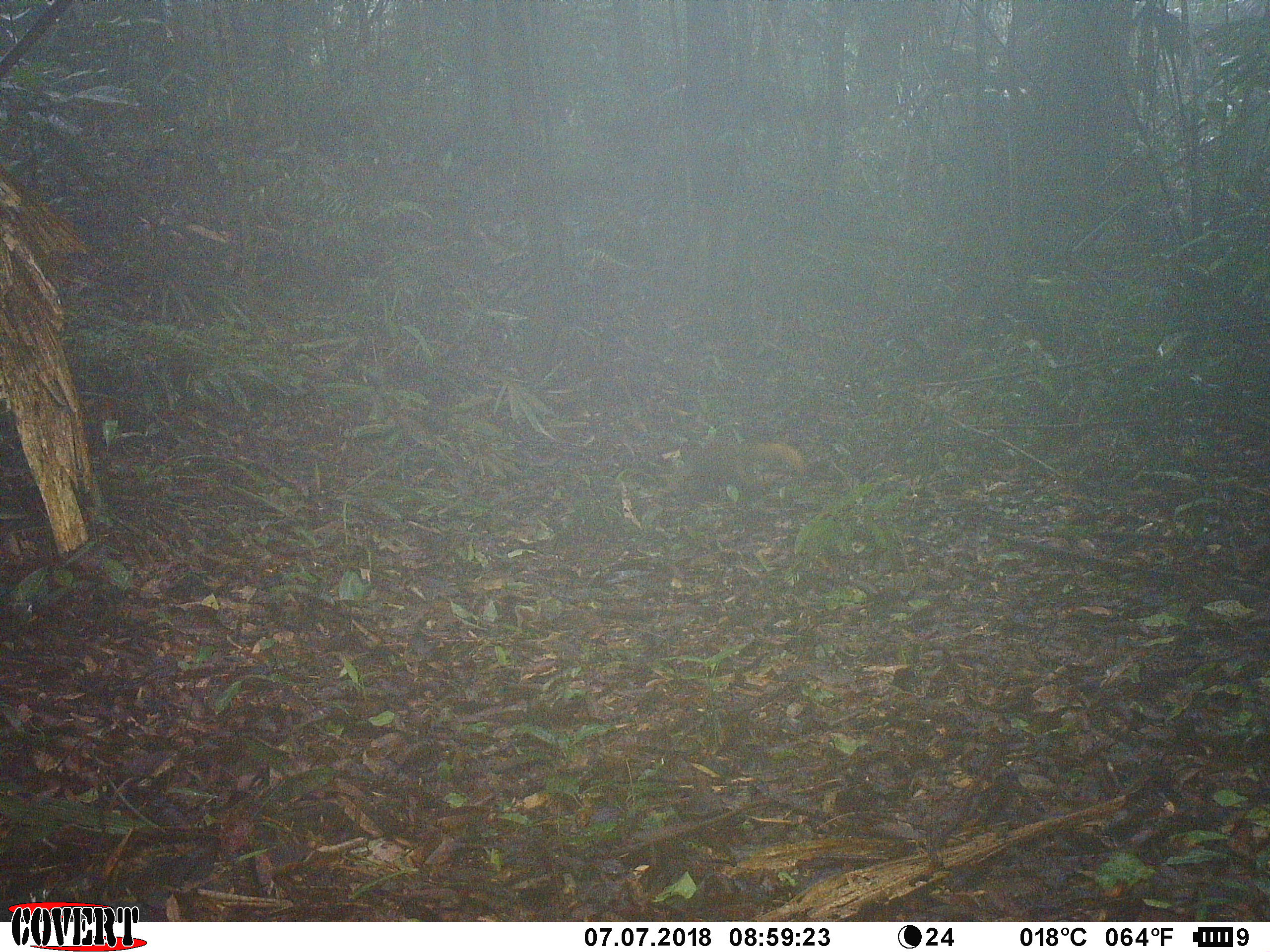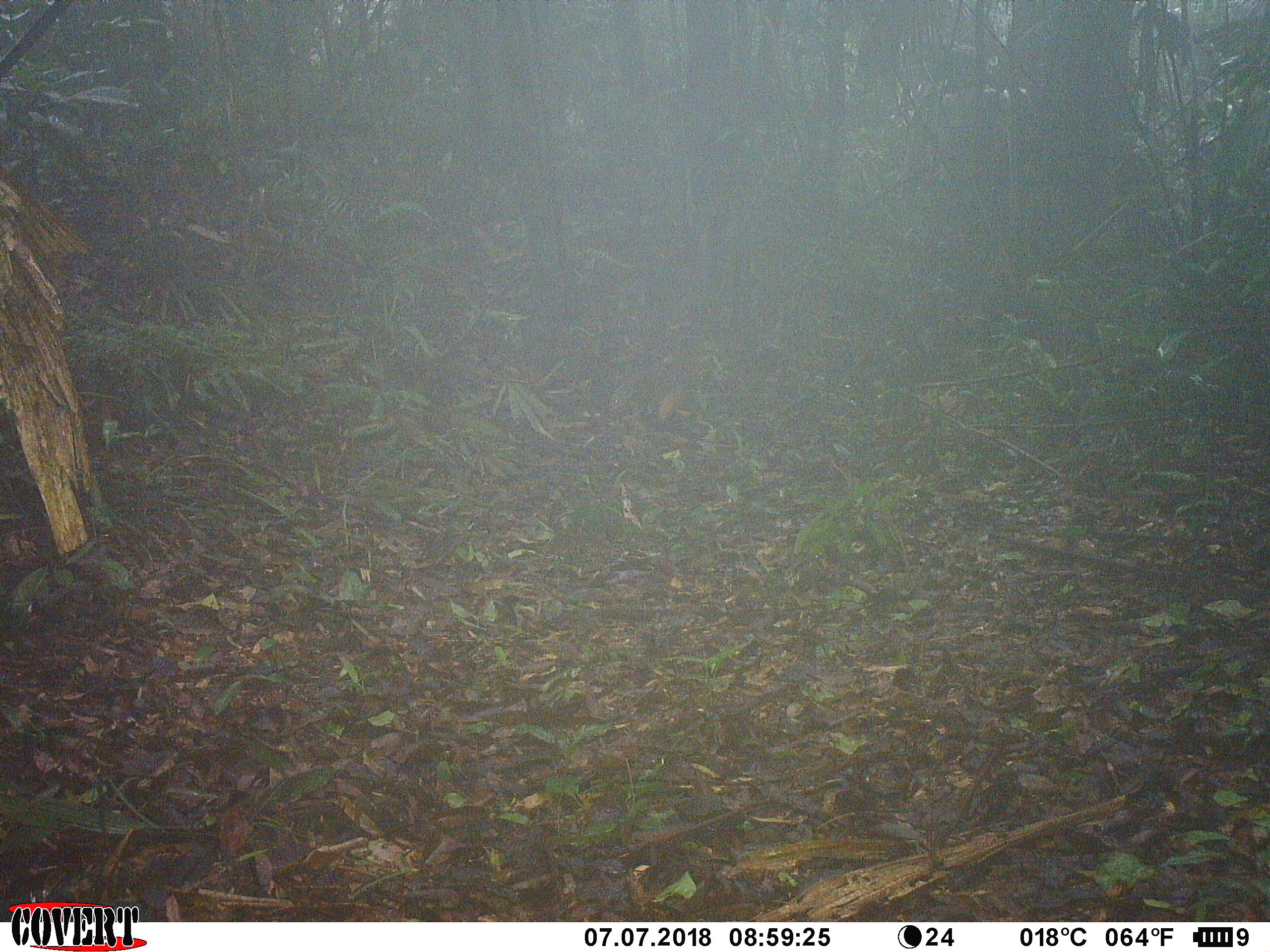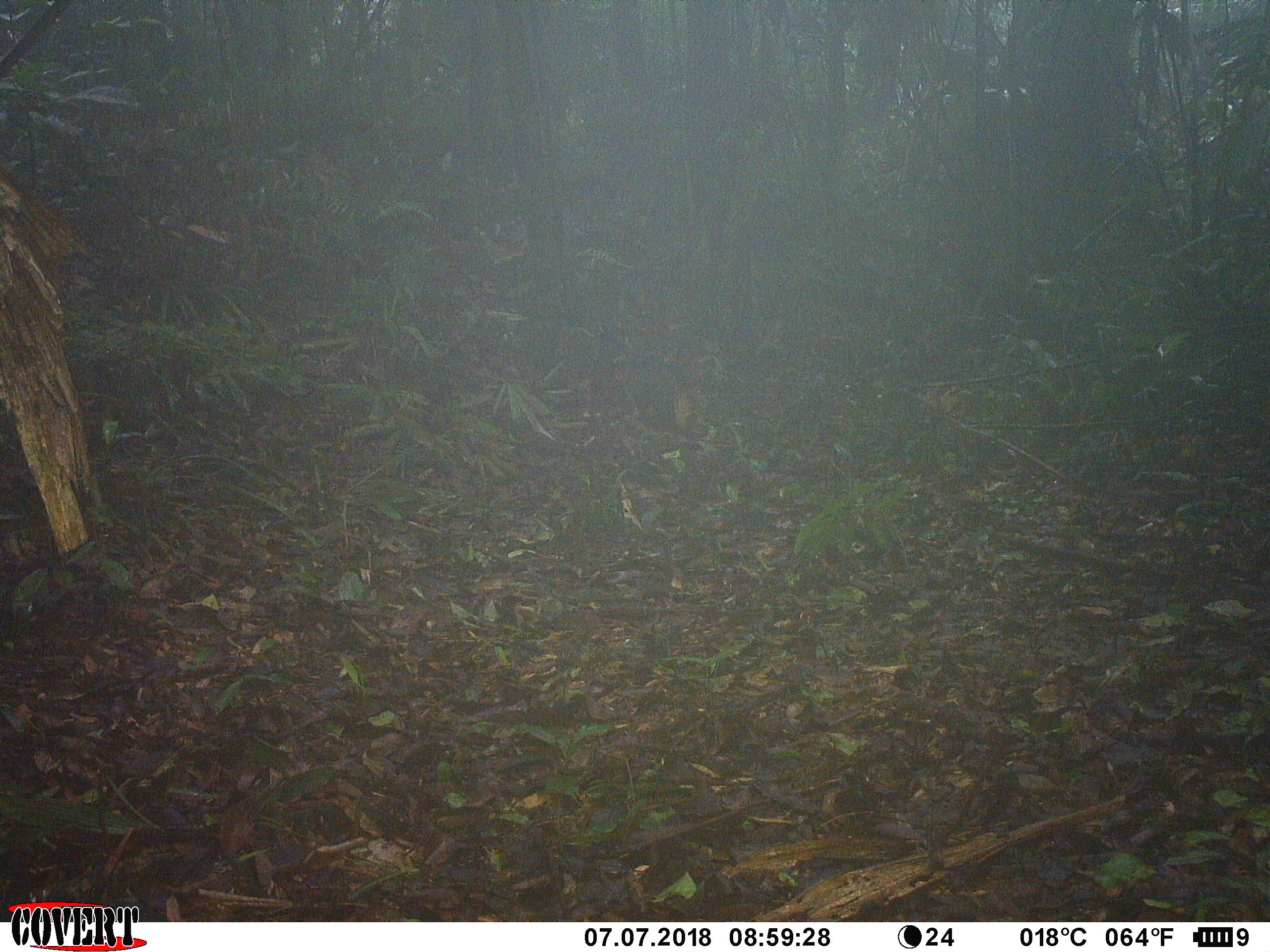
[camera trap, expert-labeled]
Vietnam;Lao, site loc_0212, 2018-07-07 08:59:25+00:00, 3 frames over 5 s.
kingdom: Animalia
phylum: Chordata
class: Mammalia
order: Carnivora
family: Herpestidae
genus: Urva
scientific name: Urva urva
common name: crab-eating mongoose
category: crab eating mongoose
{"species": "crab eating mongoose (crab-eating mongoose) (Urva urva)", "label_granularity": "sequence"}